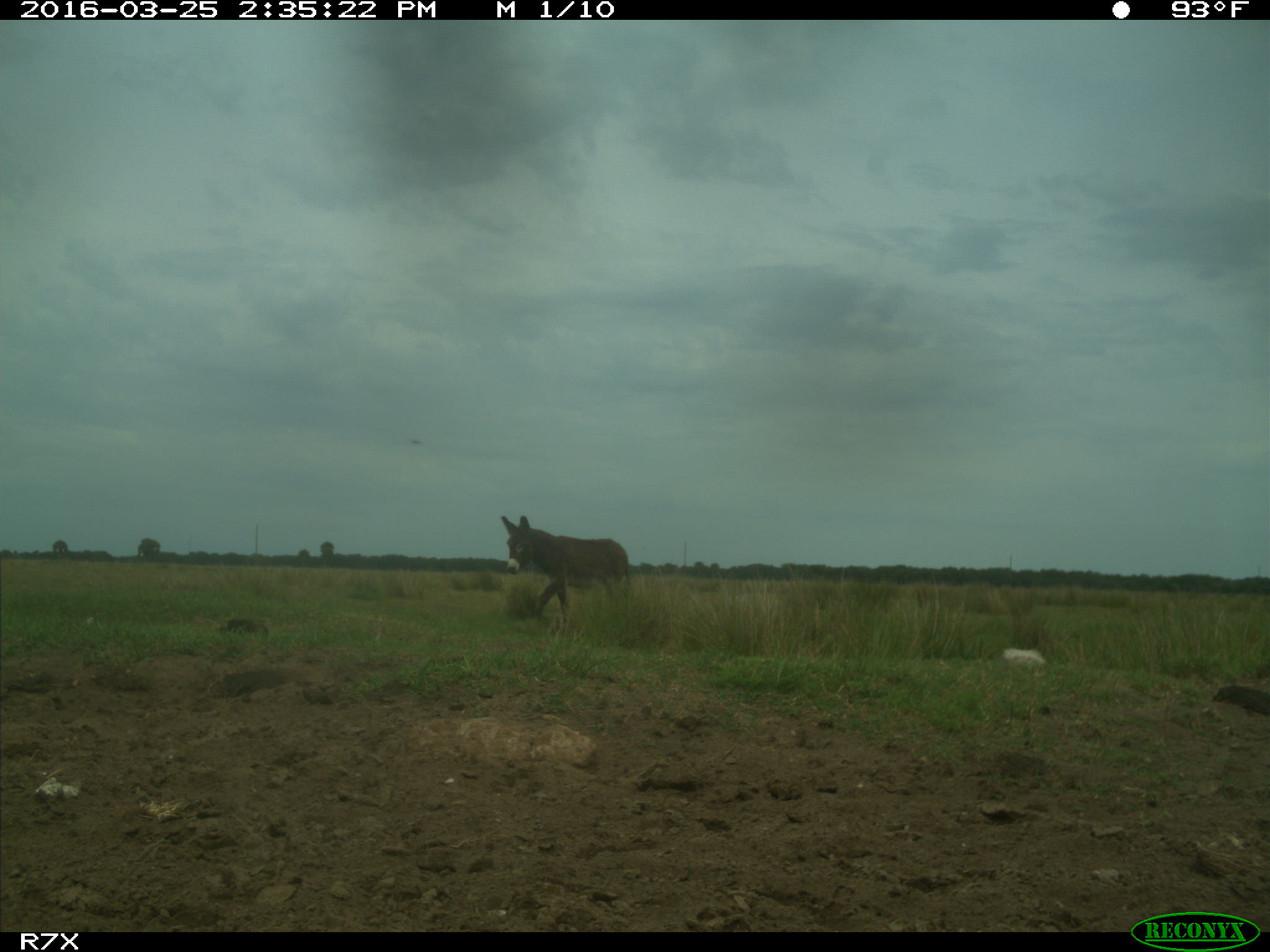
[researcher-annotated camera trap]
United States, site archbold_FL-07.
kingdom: Animalia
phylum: Chordata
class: Mammalia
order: Perissodactyla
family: Equidae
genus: Equus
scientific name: Equus africanus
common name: african wild ass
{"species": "Equus africanus (african wild ass)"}